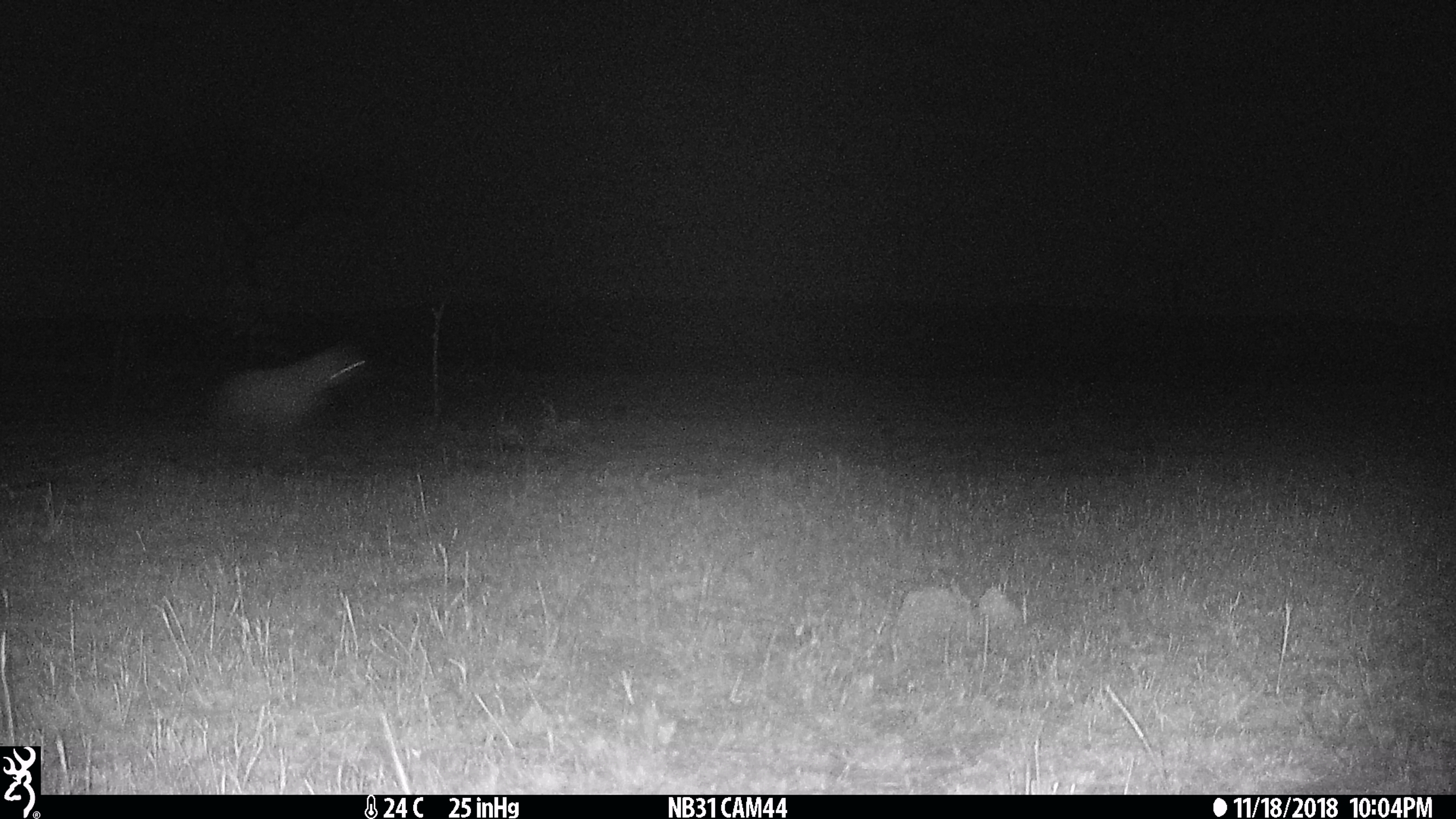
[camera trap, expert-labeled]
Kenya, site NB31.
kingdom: Animalia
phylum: Chordata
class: Mammalia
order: Carnivora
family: Hyaenidae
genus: Crocuta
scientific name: Crocuta crocuta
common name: spotted hyena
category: hyena spotted